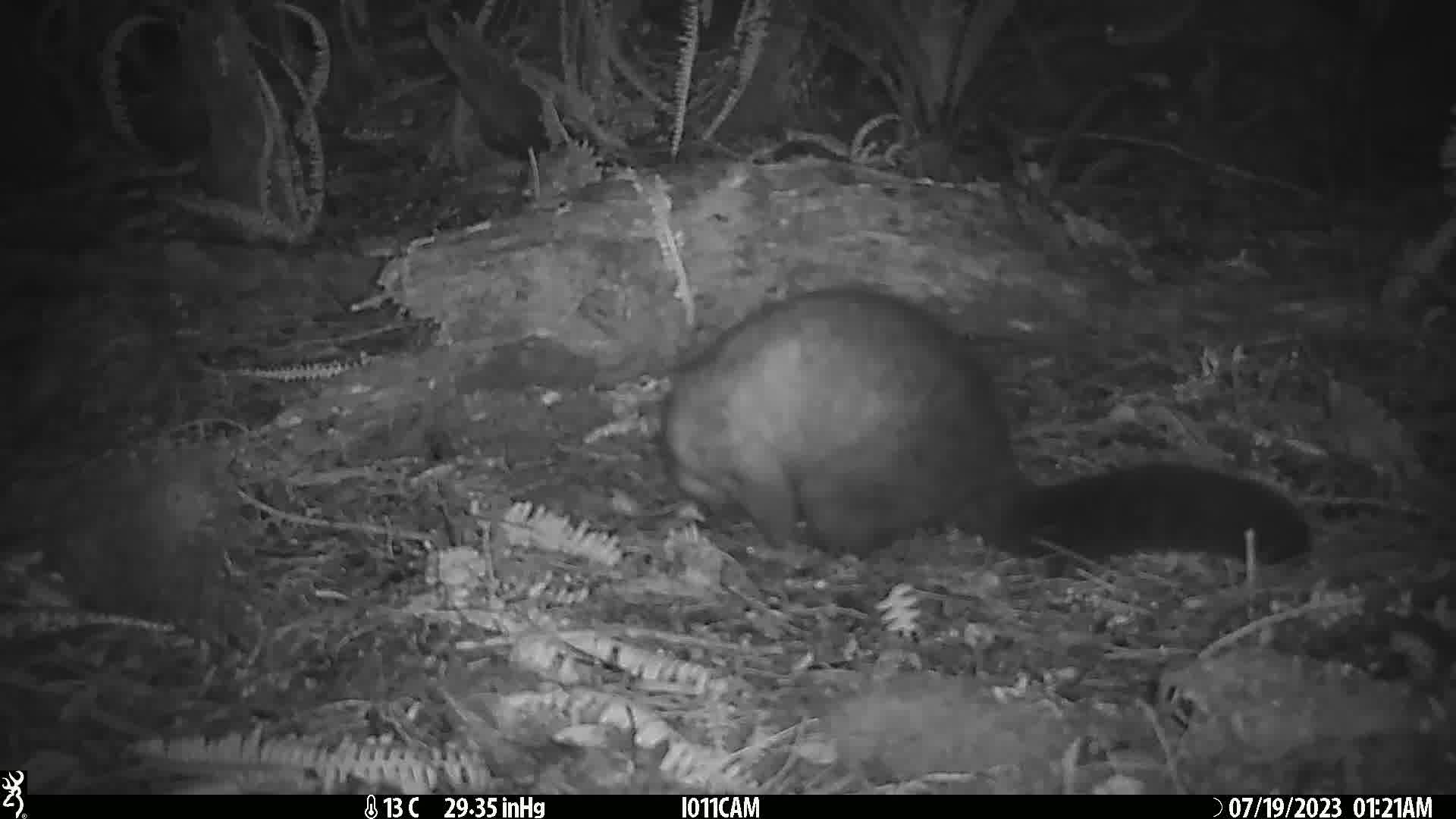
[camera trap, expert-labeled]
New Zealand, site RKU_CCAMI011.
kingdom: Animalia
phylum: Chordata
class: Mammalia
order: Diprotodontia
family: Phalangeridae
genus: Trichosurus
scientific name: Trichosurus vulpecula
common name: common brushtail possum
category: possum